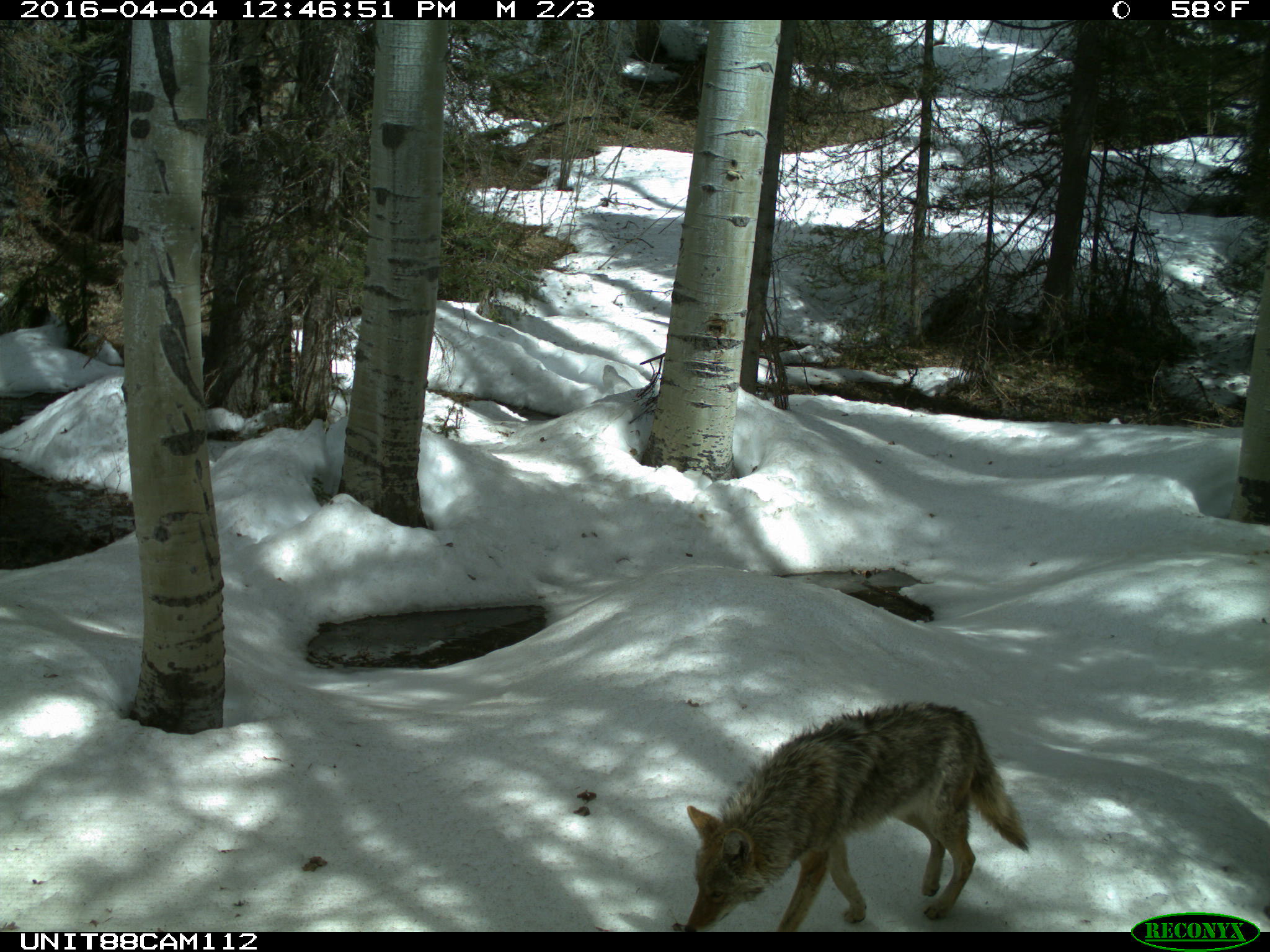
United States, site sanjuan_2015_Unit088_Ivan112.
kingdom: Animalia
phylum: Chordata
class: Mammalia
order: Carnivora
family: Canidae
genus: Canis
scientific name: Canis latrans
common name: coyote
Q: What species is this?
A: Canis latrans (coyote).